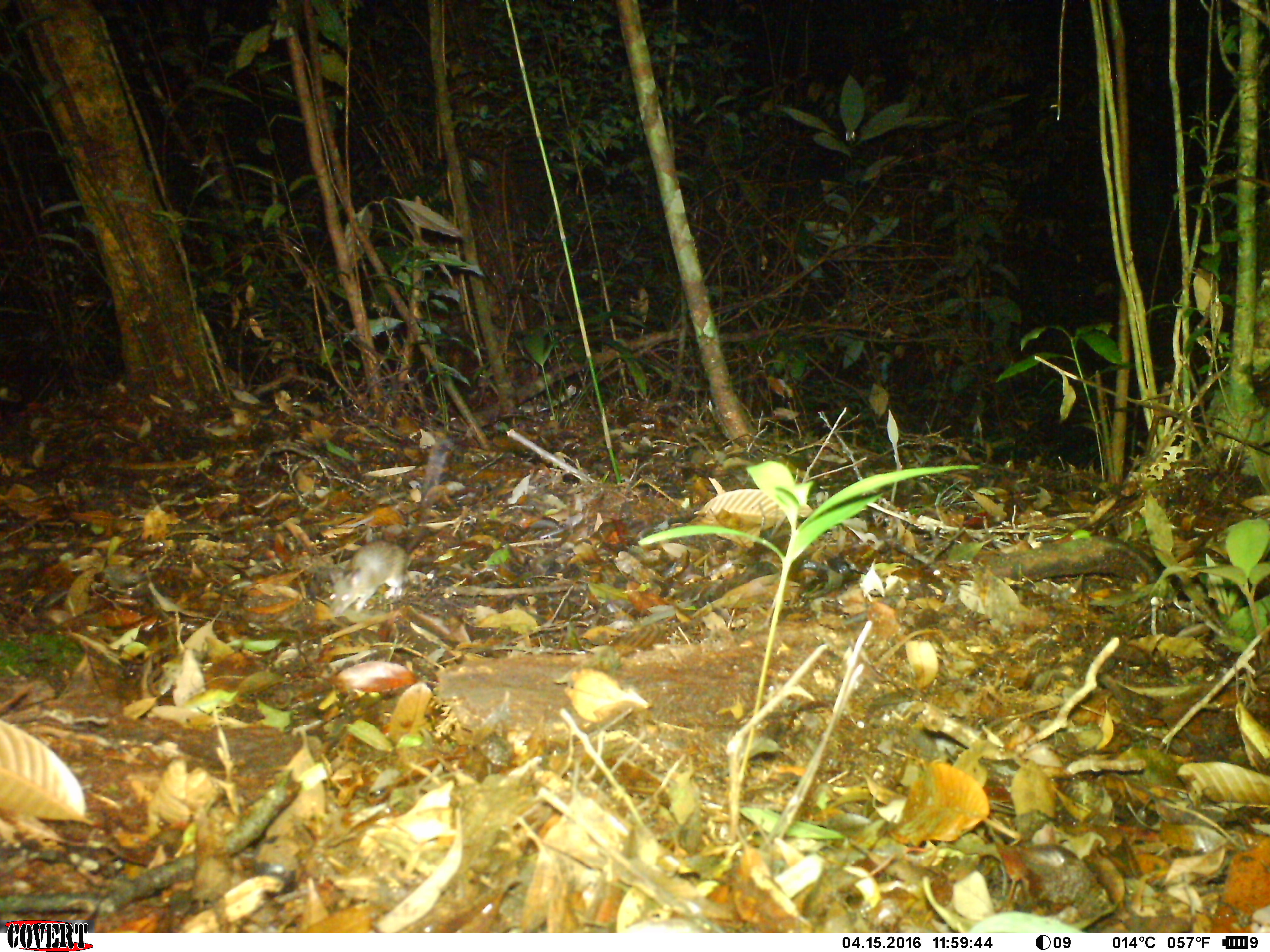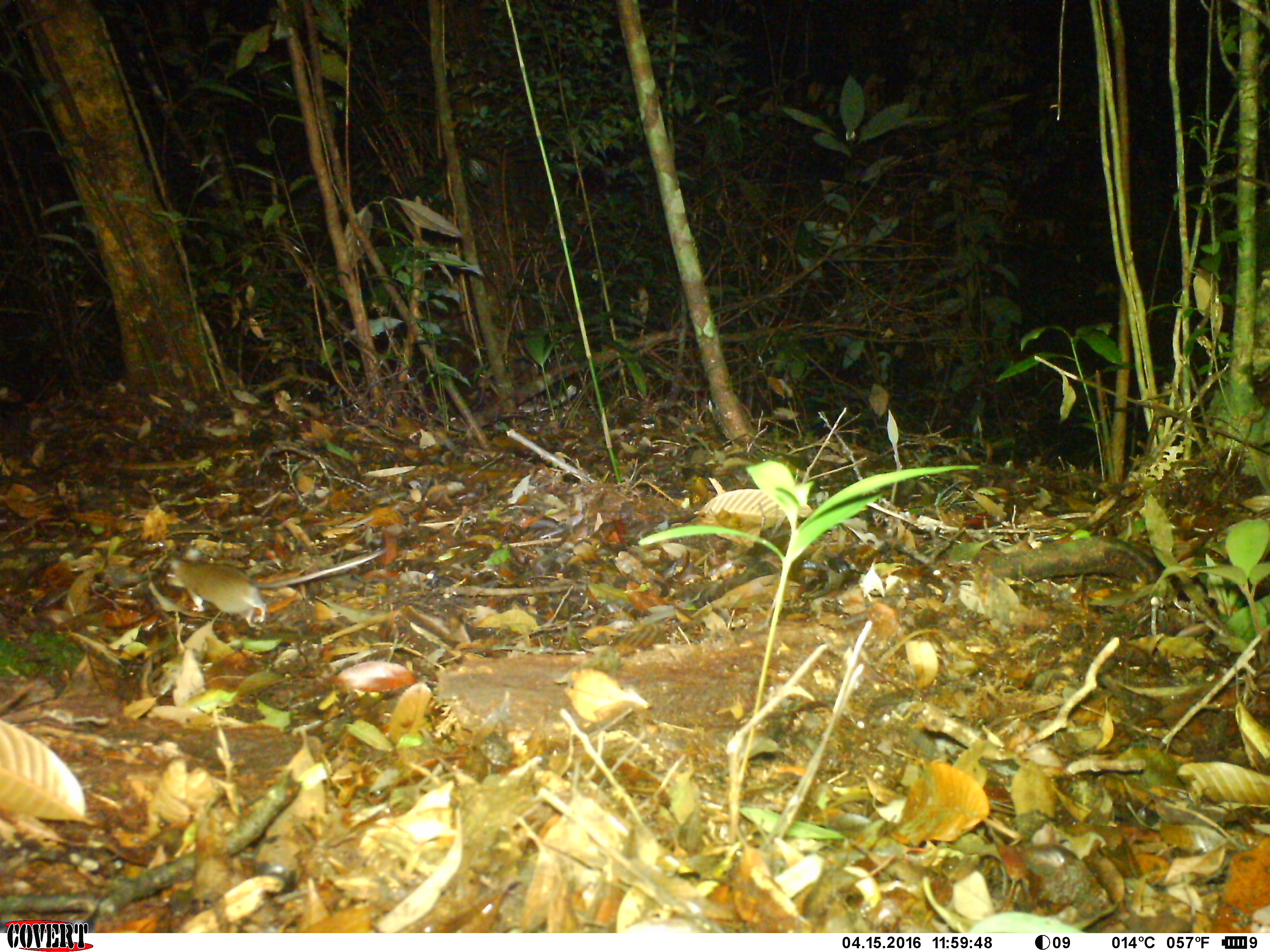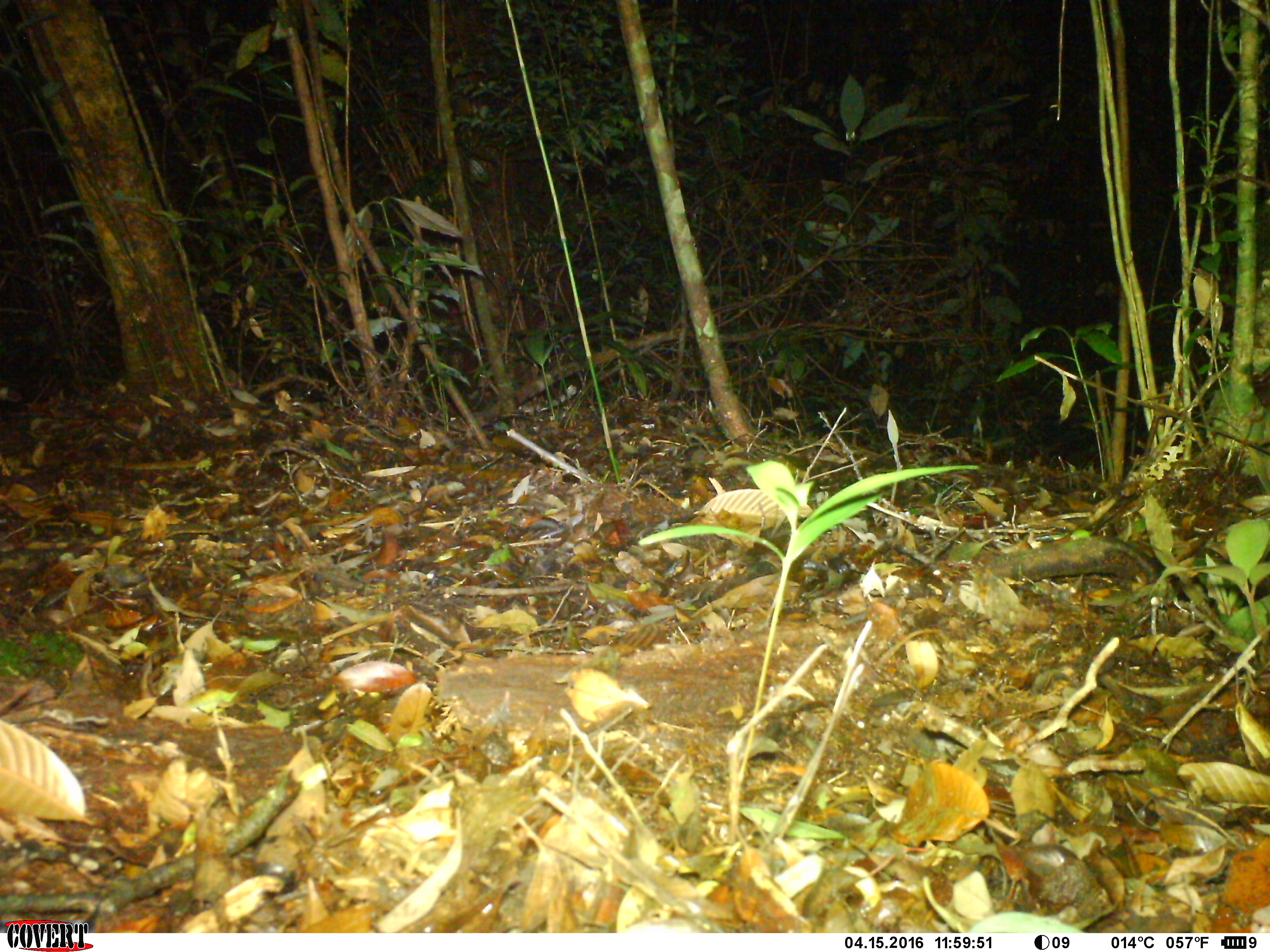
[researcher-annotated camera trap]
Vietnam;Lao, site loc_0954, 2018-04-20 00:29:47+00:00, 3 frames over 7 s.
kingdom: Animalia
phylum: Chordata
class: Mammalia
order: Rodentia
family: Muridae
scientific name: Muridae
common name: old-world mice and rats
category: unidentified murid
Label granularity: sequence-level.